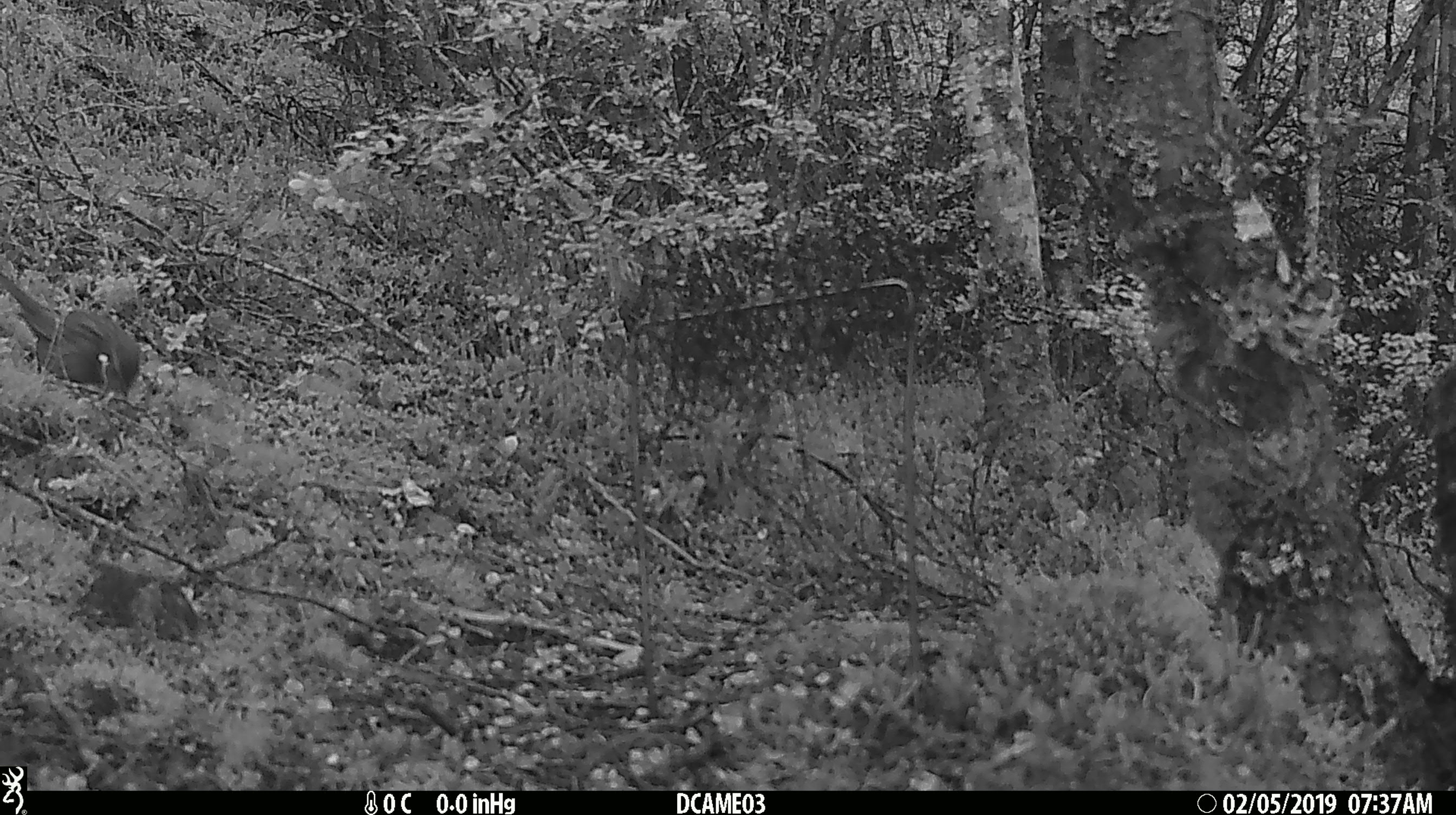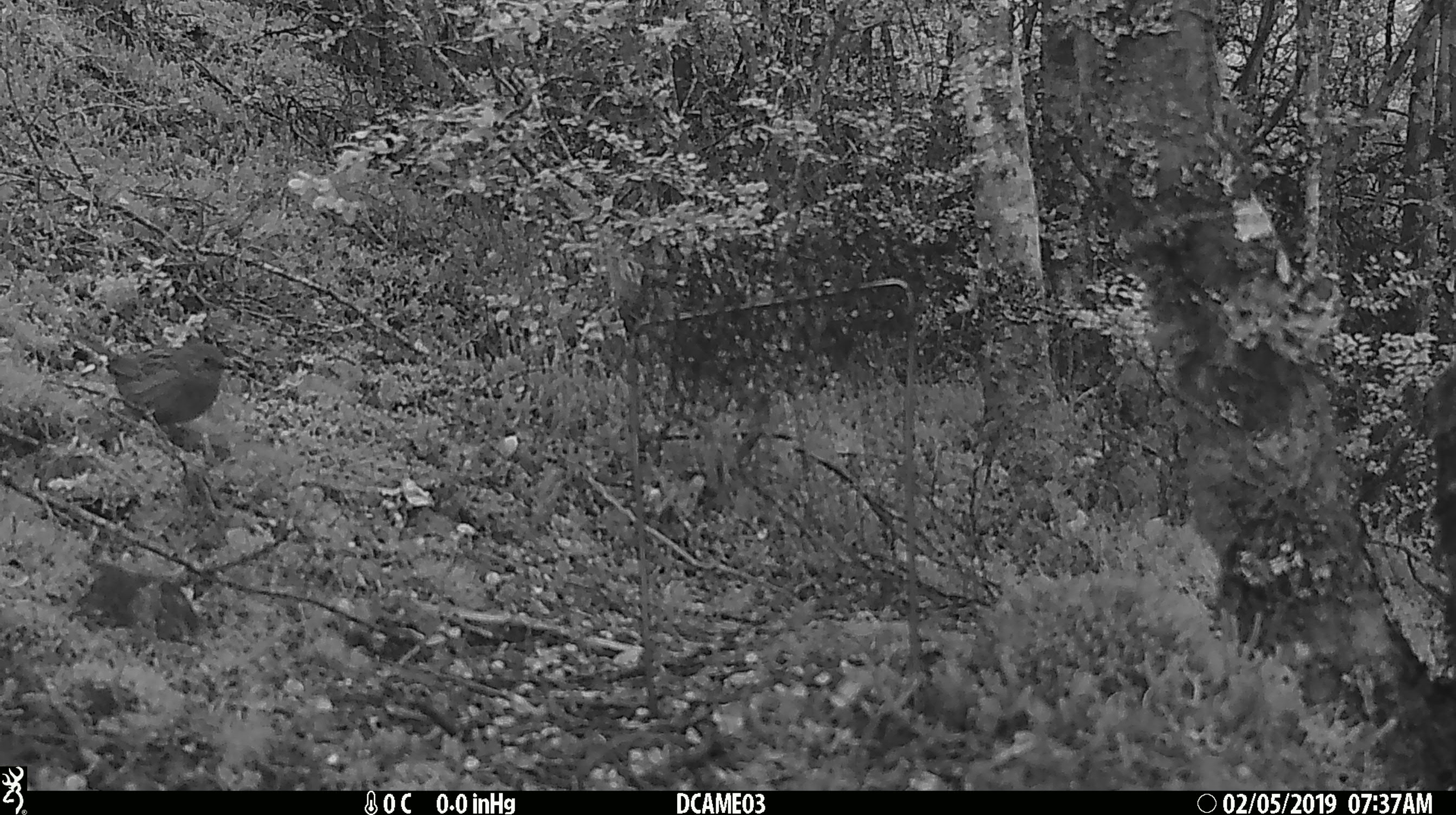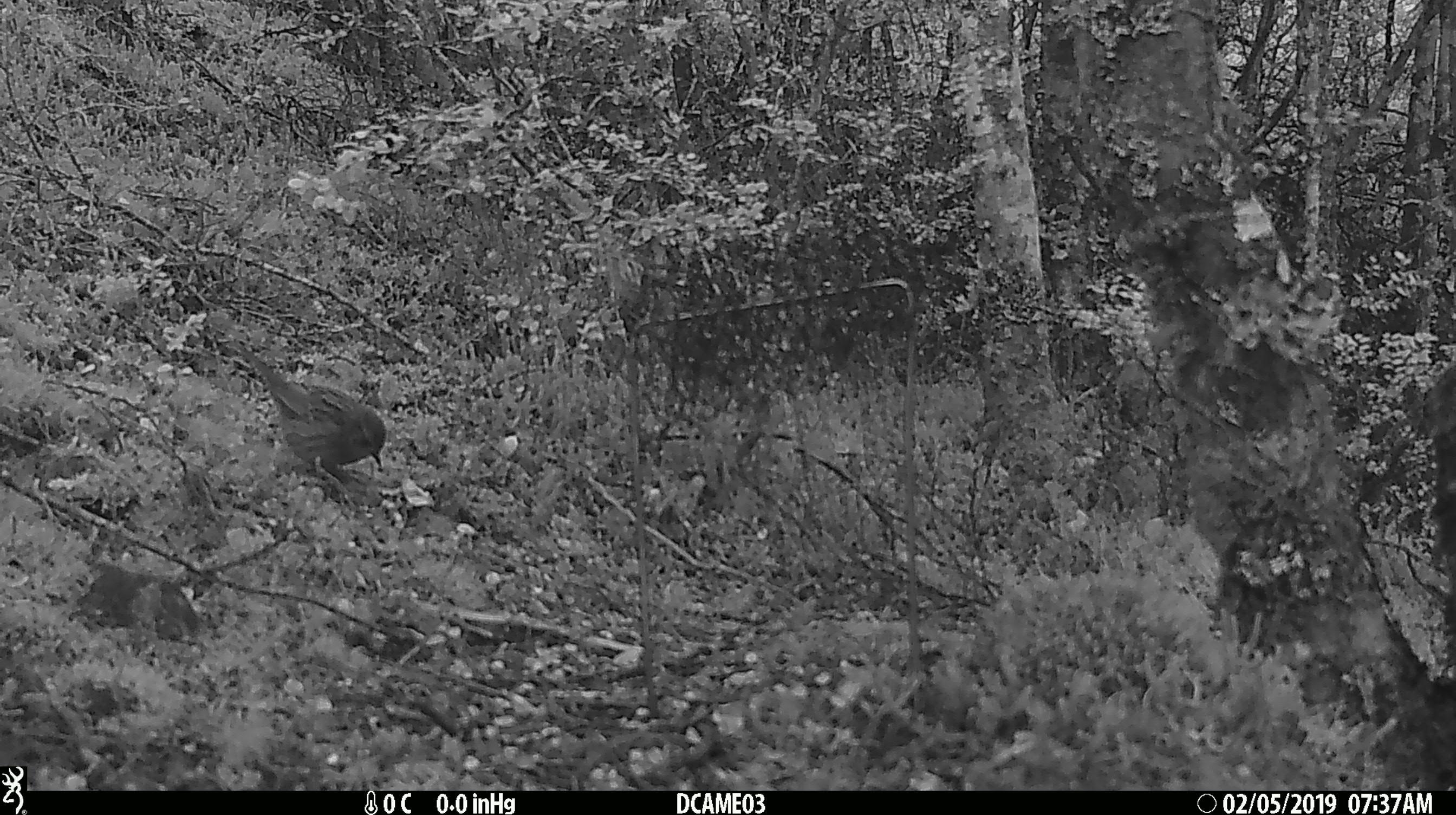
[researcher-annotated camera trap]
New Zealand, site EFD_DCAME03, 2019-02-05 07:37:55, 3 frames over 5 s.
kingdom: Animalia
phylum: Chordata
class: Aves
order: Passeriformes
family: Prunellidae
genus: Prunella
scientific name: Prunella modularis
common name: dunnock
Dunnock (Prunella modularis).